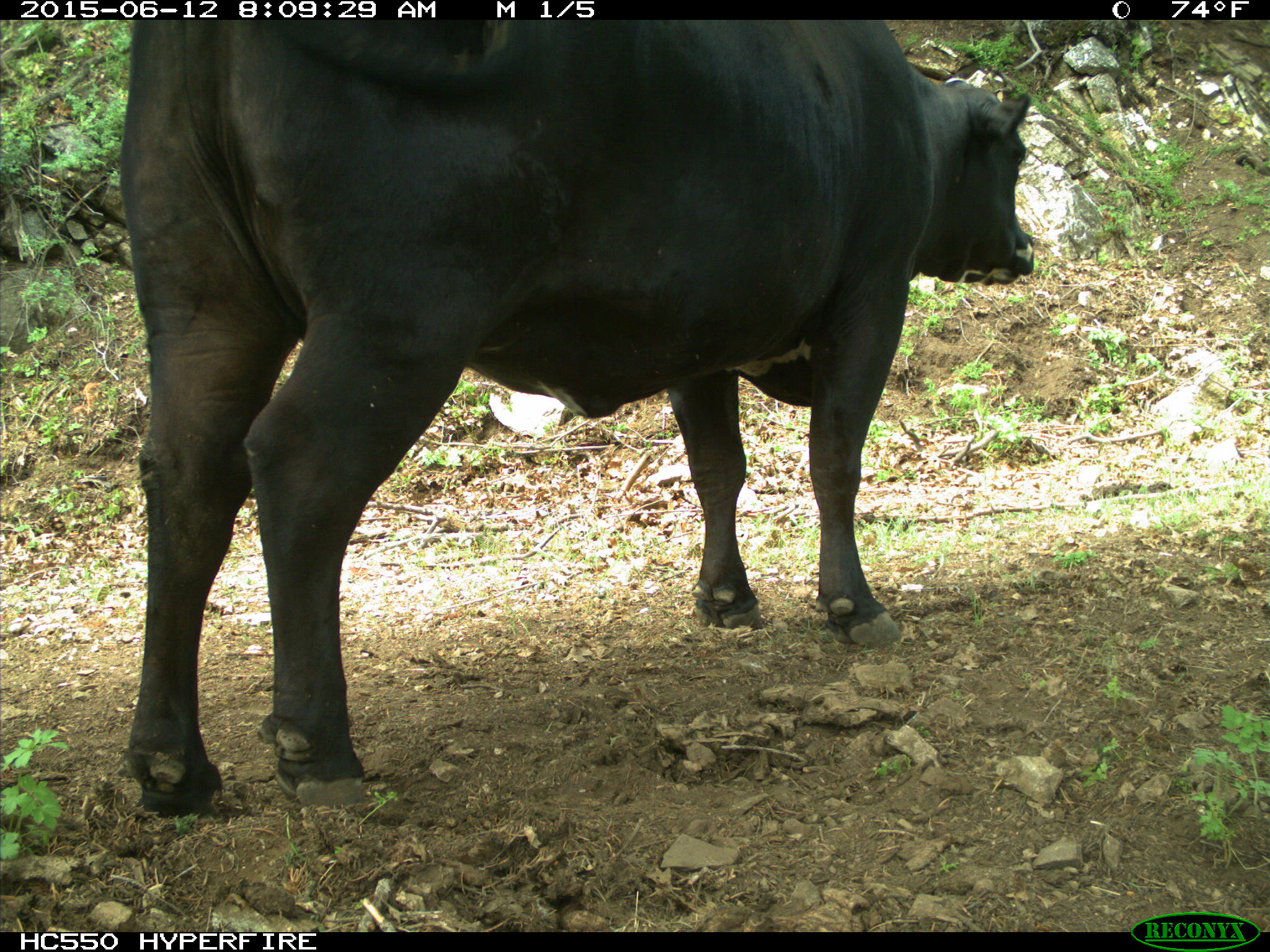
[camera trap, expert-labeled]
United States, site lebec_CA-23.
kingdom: Animalia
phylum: Chordata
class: Mammalia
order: Artiodactyla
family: Bovidae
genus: Bos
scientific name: Bos taurus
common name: domestic cow